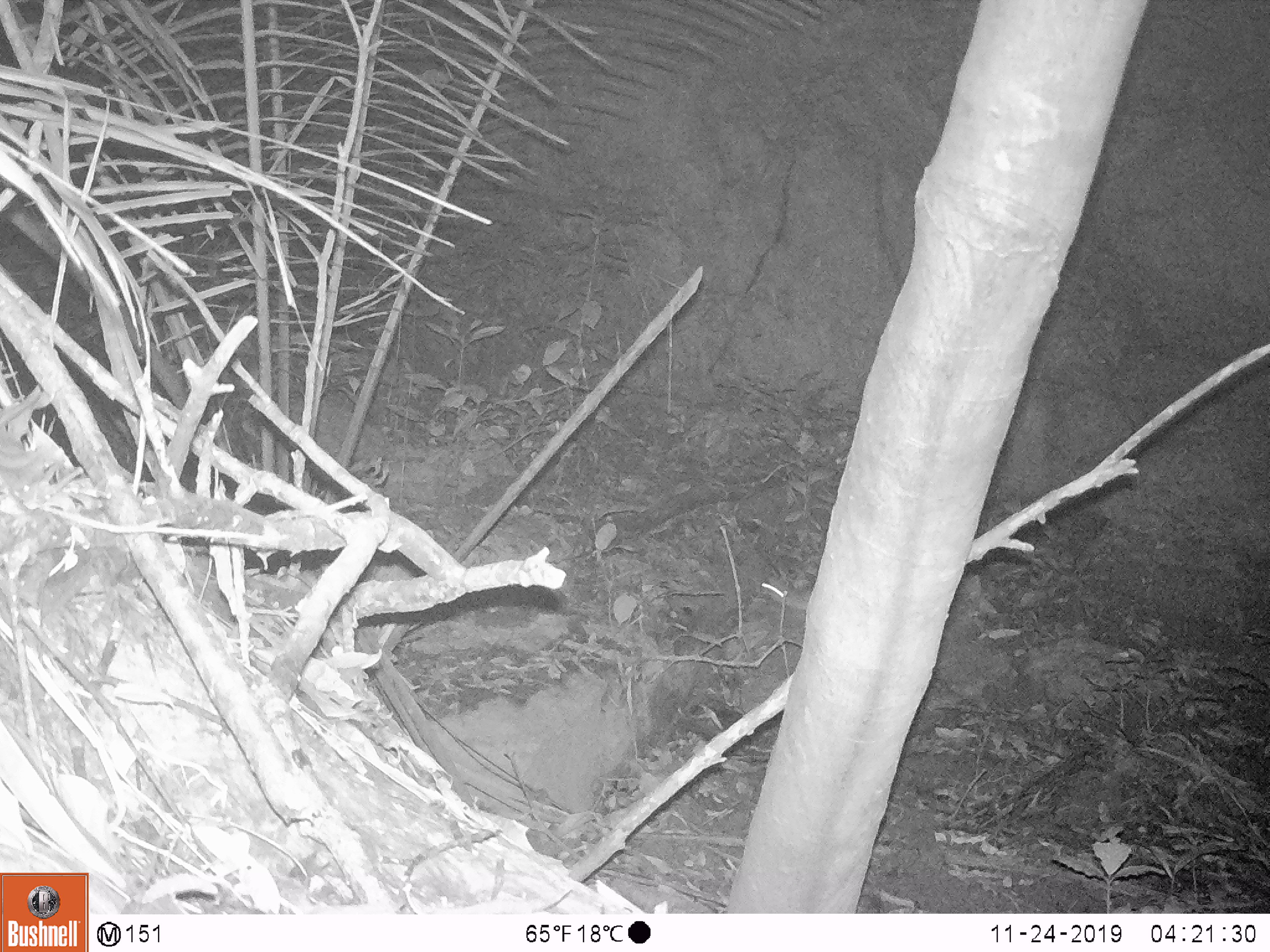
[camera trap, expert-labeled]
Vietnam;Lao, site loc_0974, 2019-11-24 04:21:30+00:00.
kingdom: Animalia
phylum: Chordata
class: Mammalia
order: Rodentia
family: Muridae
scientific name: Muridae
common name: old-world mice and rats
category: unidentified murid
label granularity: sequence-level